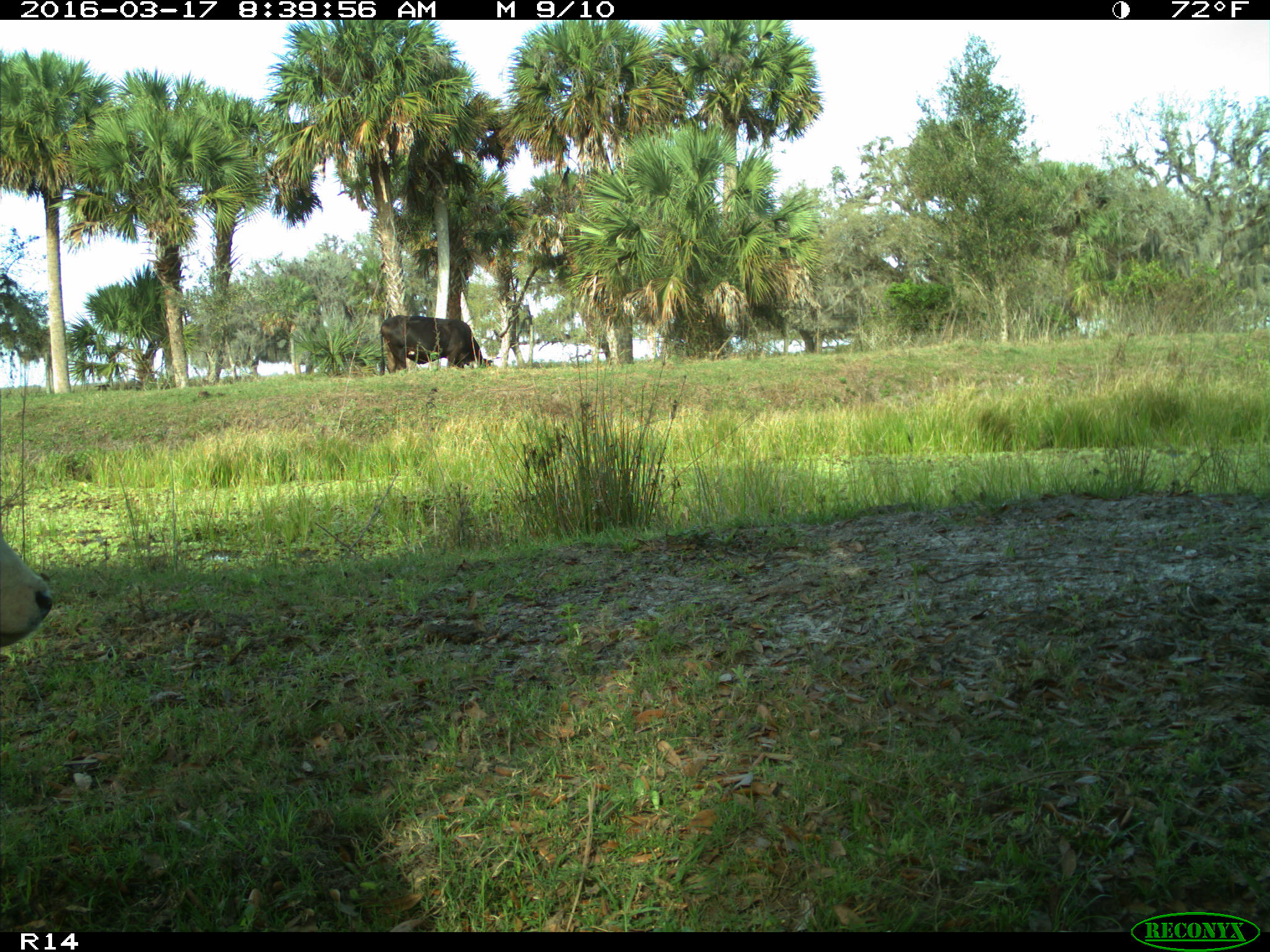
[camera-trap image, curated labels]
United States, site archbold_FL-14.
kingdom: Animalia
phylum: Chordata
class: Mammalia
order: Artiodactyla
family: Bovidae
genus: Bos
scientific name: Bos taurus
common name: domestic cow